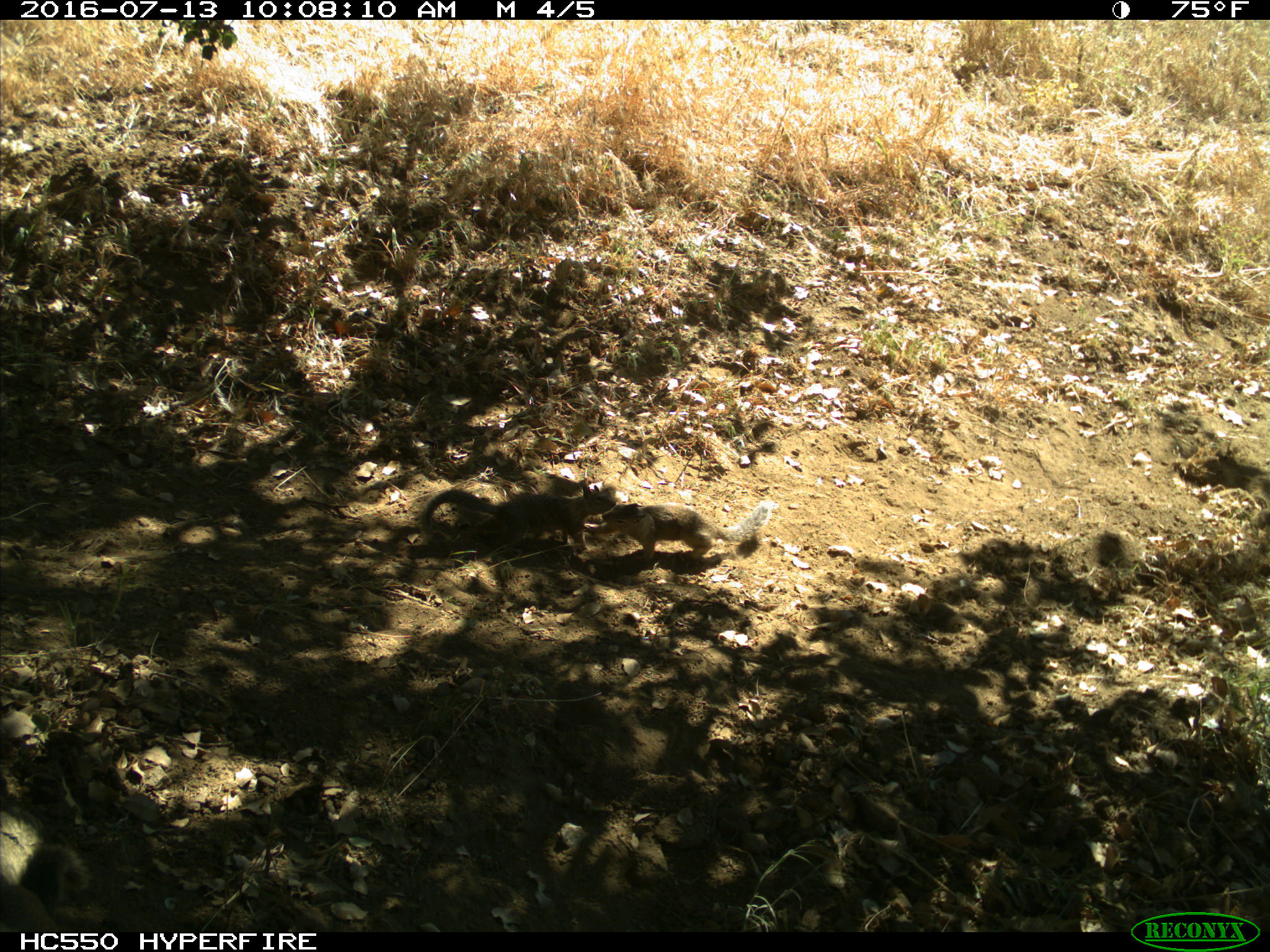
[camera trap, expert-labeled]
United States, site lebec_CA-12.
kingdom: Animalia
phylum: Chordata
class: Mammalia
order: Rodentia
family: Sciuridae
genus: Otospermophilus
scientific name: Otospermophilus beecheyi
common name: california ground squirrel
Otospermophilus beecheyi (california ground squirrel).